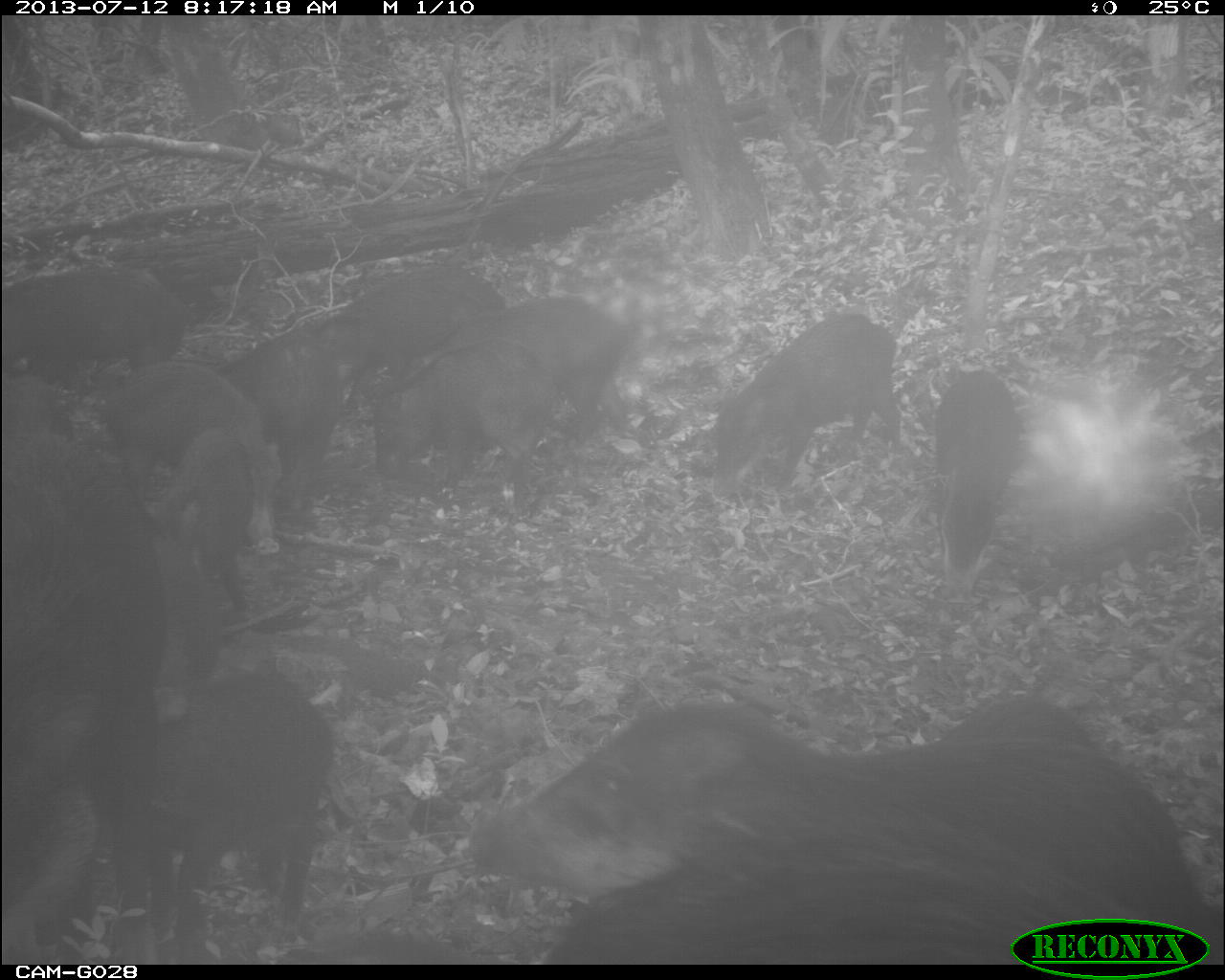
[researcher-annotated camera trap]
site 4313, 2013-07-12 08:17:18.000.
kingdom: Animalia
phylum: Chordata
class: Mammalia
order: Artiodactyla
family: Tayassuidae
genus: Tayassu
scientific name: Tayassu pecari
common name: white-lipped peccary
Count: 25.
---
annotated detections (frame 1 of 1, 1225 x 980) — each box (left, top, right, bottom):
tayassu pecari: (469, 698, 1198, 963); (0, 437, 177, 961); (75, 660, 328, 940); (537, 823, 1008, 964); (94, 357, 282, 557); (708, 308, 901, 494); (396, 297, 634, 446); (372, 341, 558, 512); (304, 261, 504, 407); (218, 330, 340, 531); (1, 266, 188, 393); (927, 369, 1019, 595); (152, 429, 250, 613); (938, 692, 1097, 743); (0, 372, 75, 449)